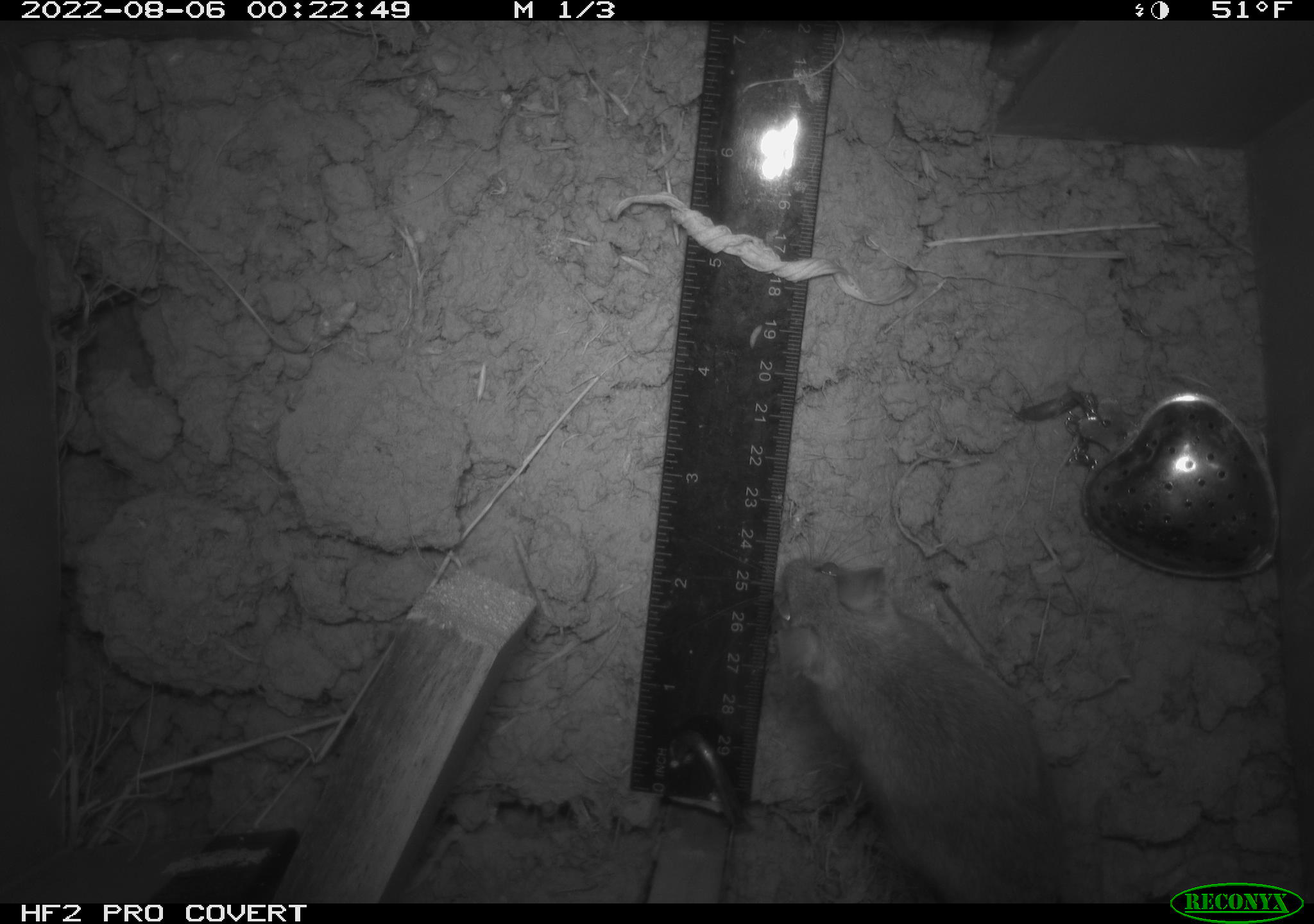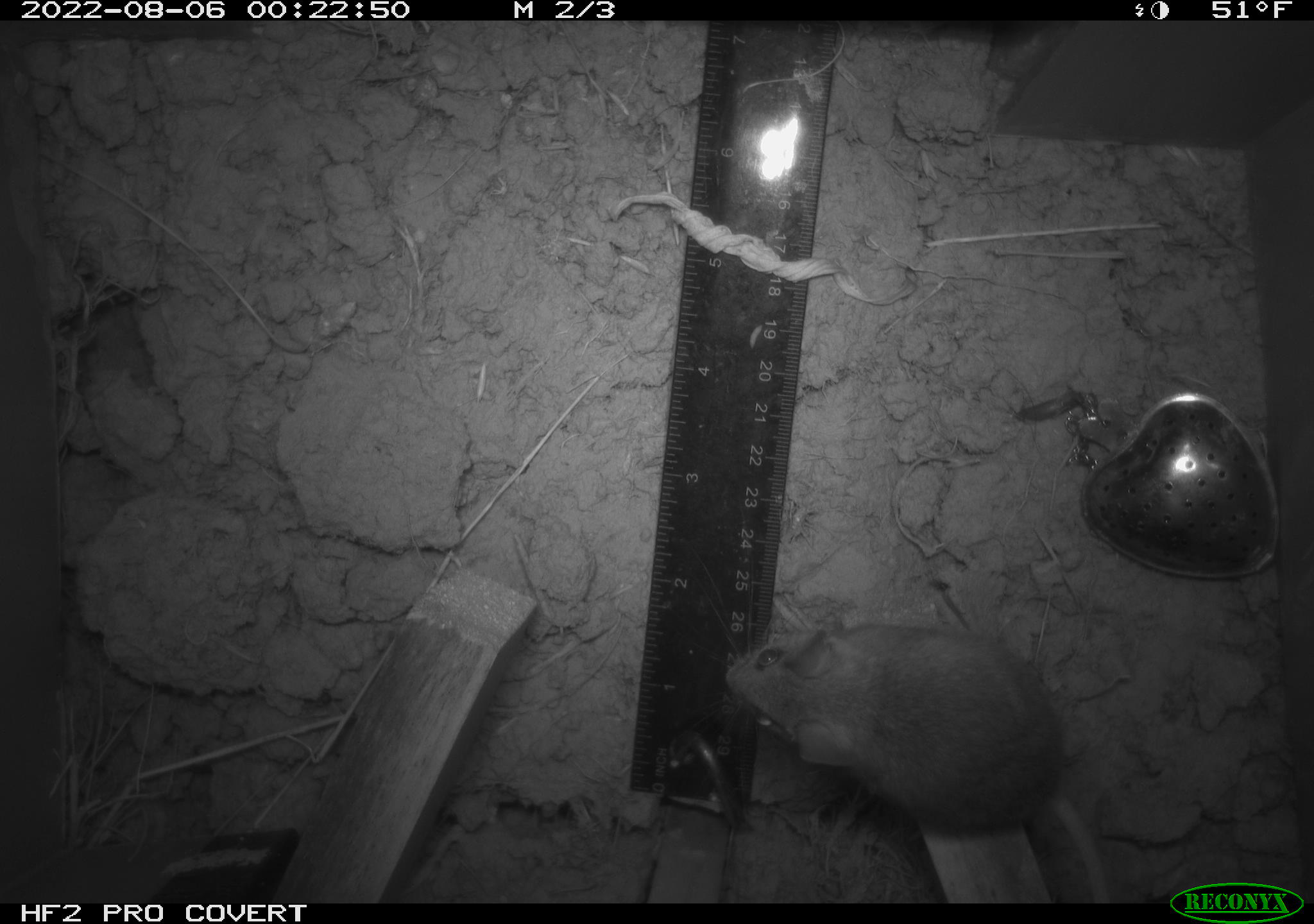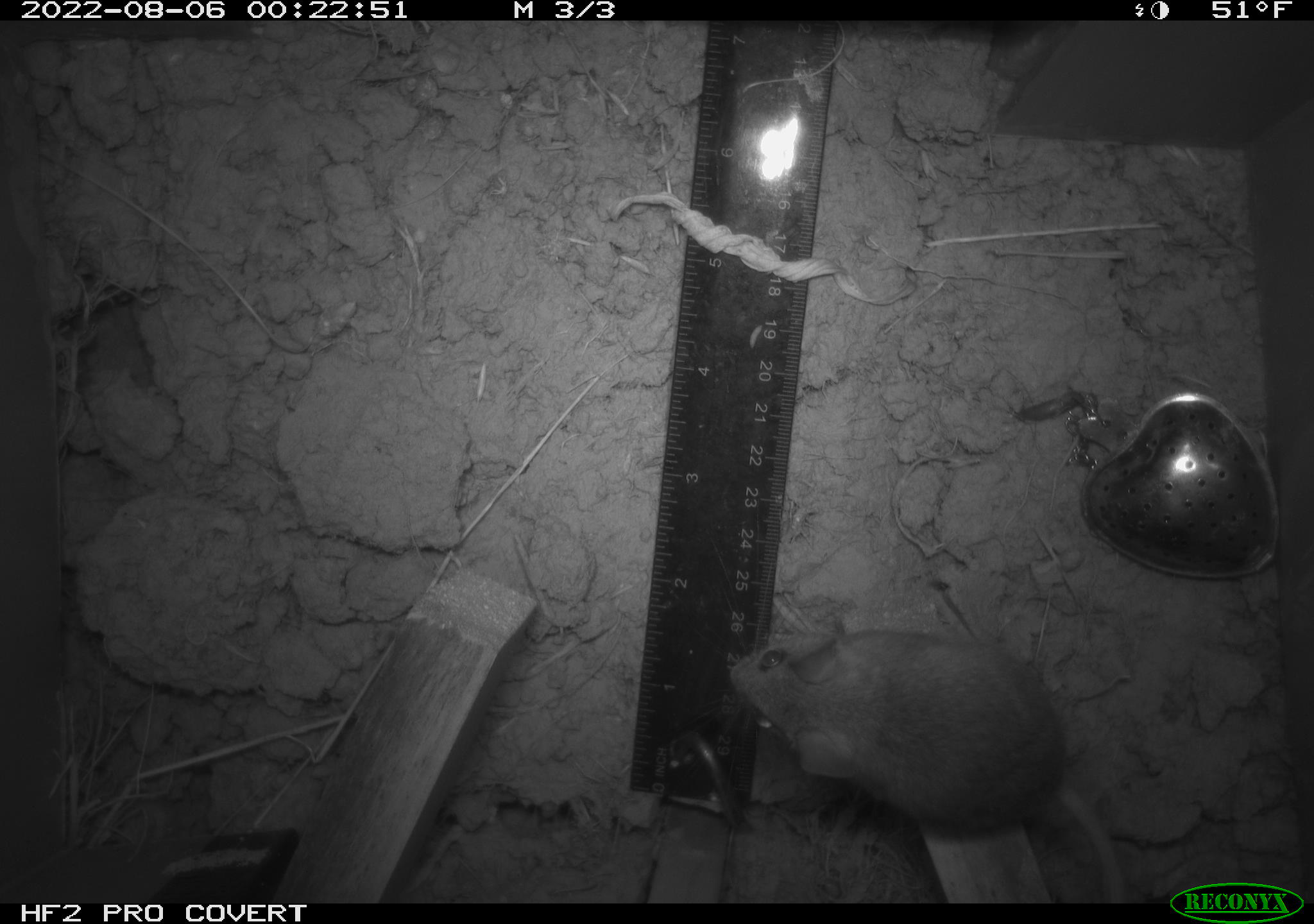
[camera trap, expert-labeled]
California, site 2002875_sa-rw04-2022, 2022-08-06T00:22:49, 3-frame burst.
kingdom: Animalia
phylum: Chordata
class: Mammalia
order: Rodentia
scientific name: Rodentia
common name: mouse species